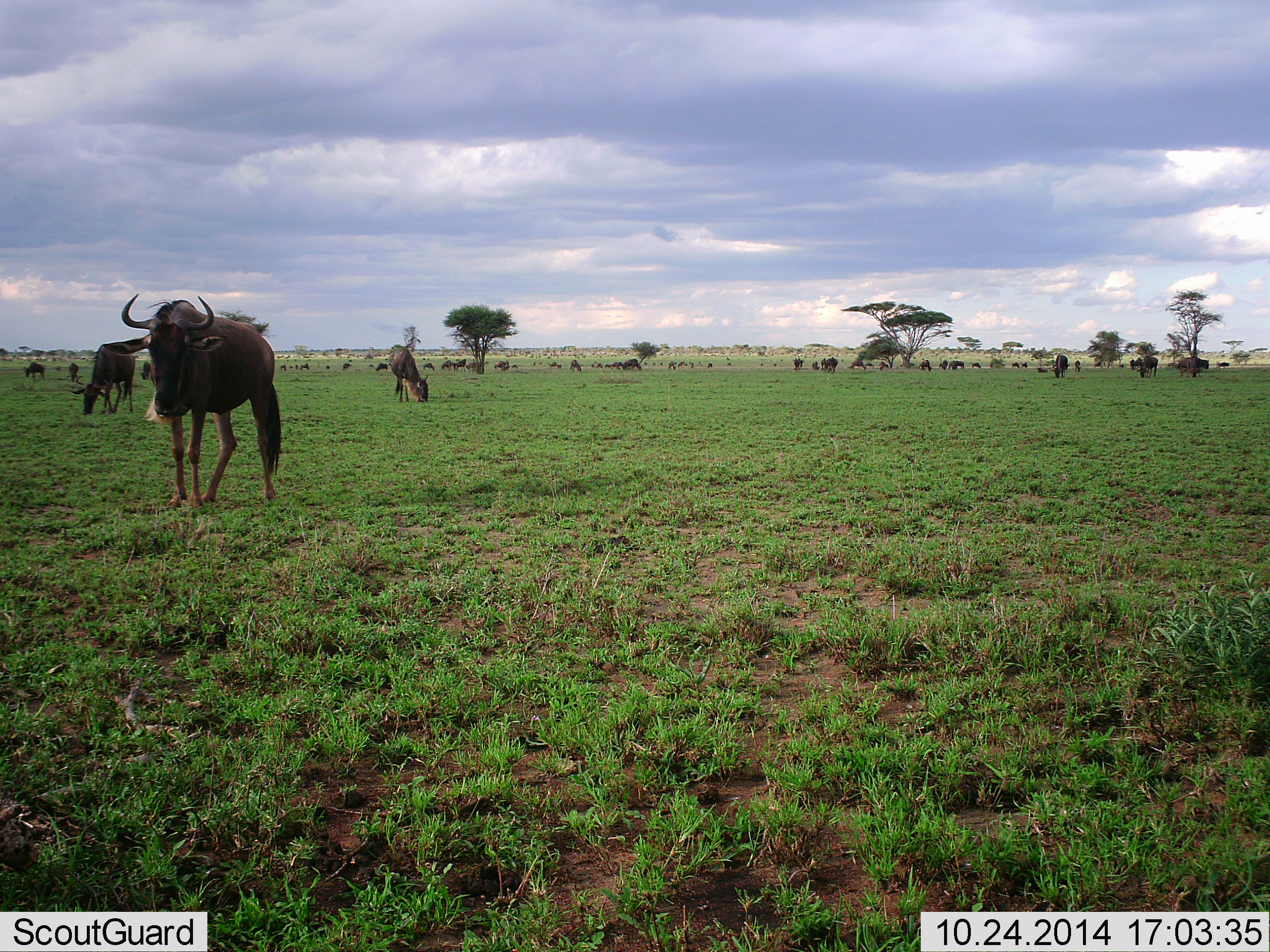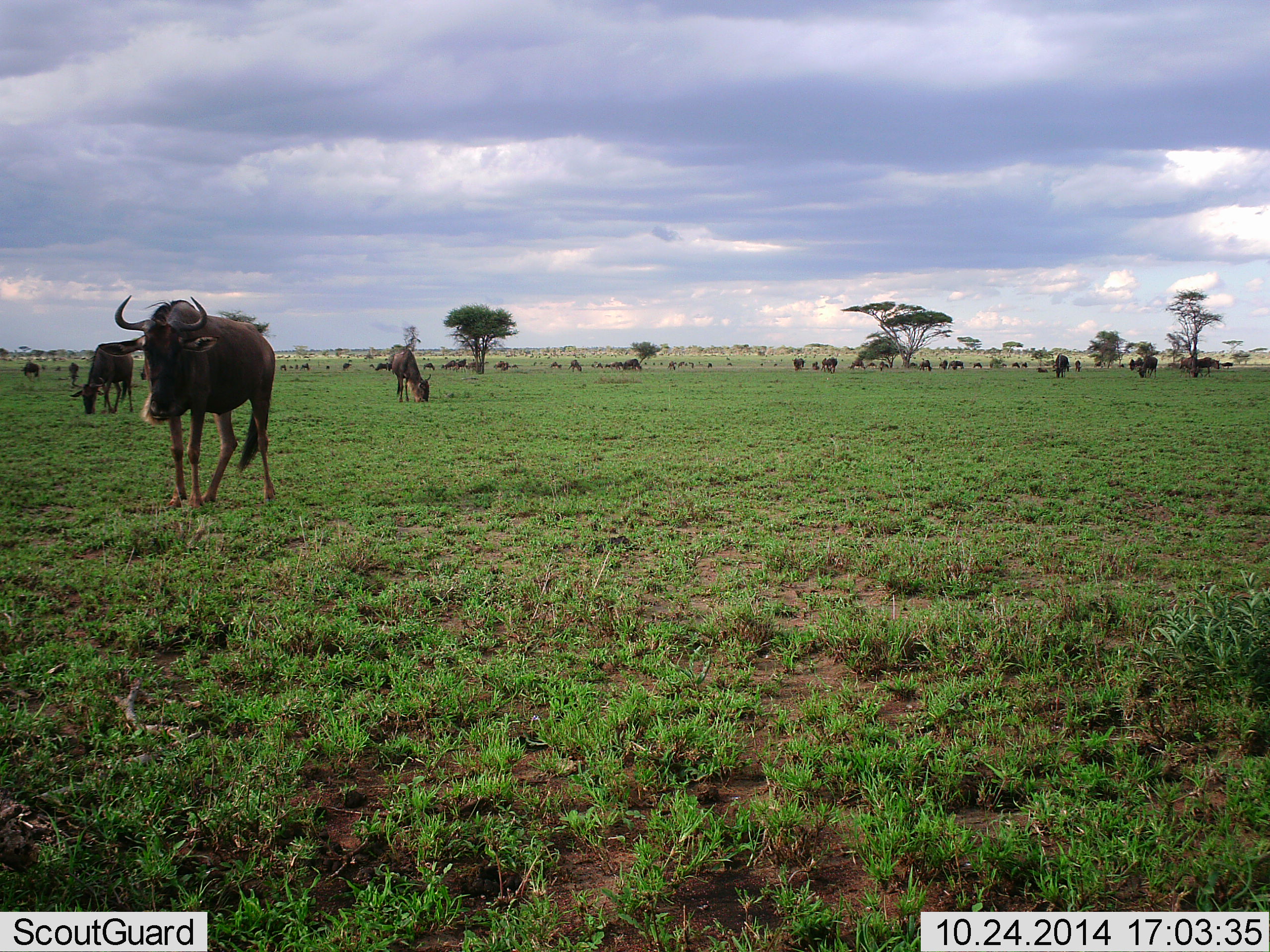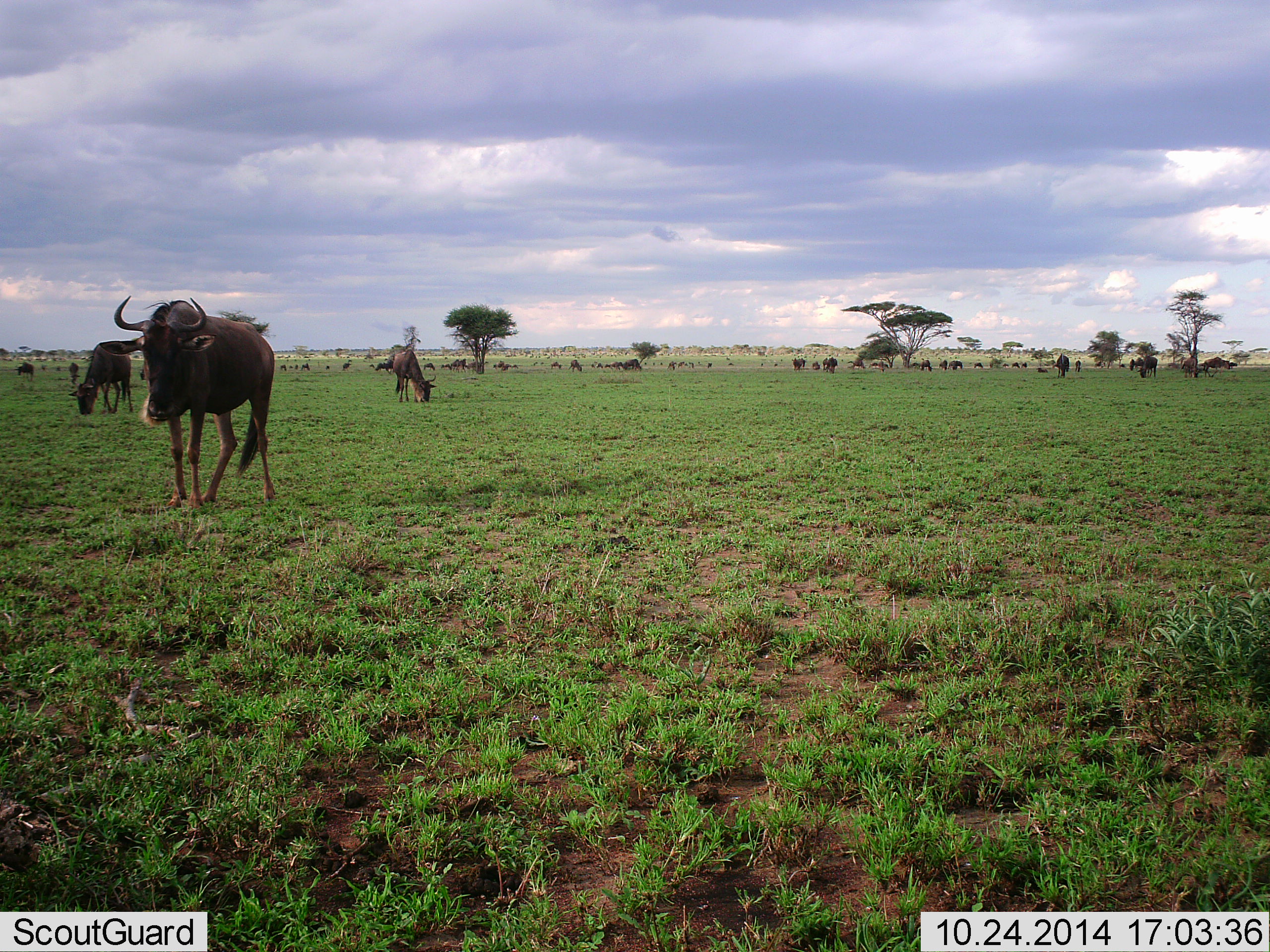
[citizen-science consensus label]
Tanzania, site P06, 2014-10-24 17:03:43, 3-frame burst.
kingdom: Animalia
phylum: Chordata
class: Mammalia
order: Artiodactyla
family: Bovidae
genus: Connochaetes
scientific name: Connochaetes taurinus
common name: blue wildebeest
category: wildebeest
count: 11-50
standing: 70%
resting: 10%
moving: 70%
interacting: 0%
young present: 0%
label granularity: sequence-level